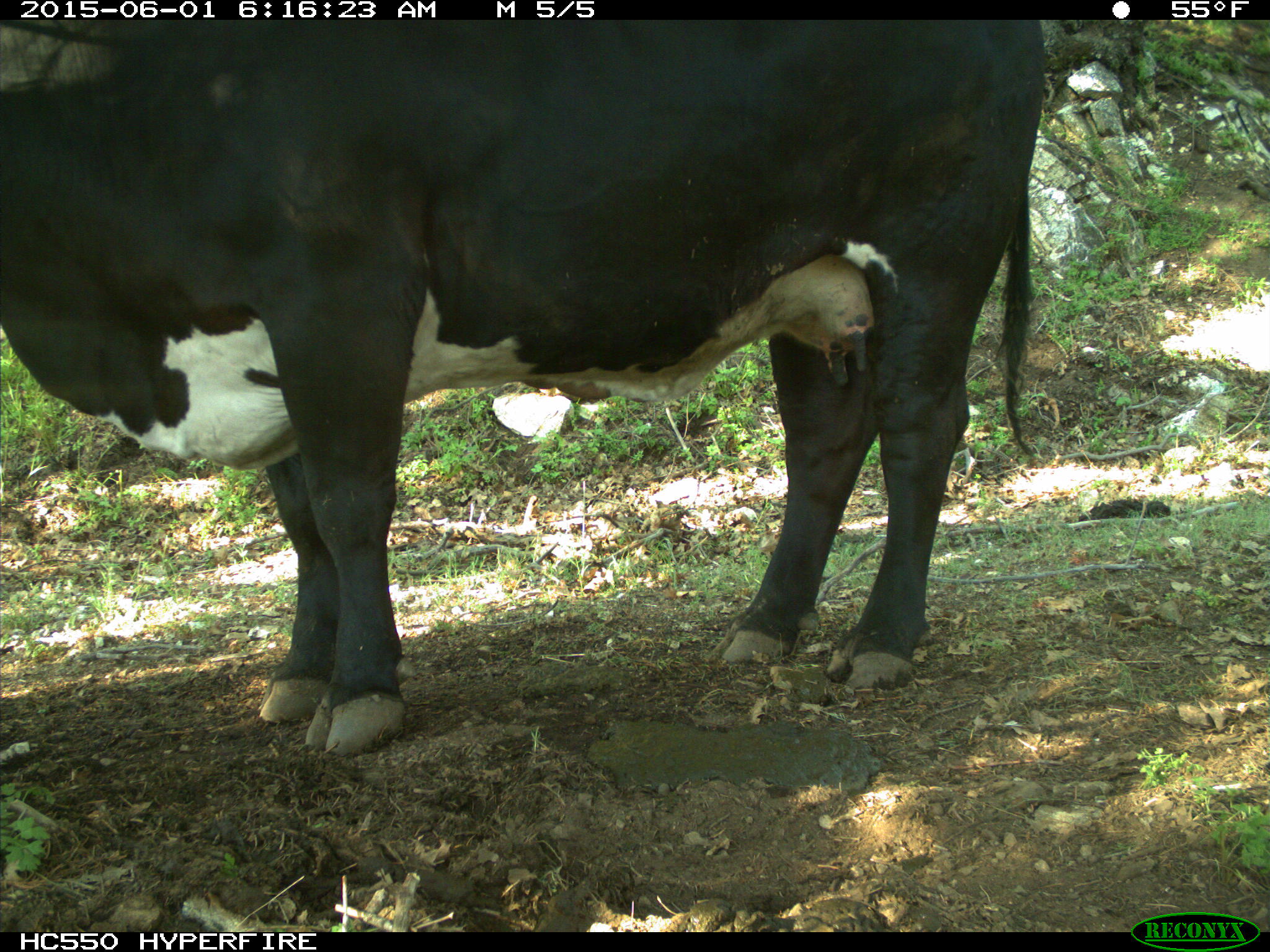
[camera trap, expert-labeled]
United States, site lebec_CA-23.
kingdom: Animalia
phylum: Chordata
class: Mammalia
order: Artiodactyla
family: Bovidae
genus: Bos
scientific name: Bos taurus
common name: domestic cow